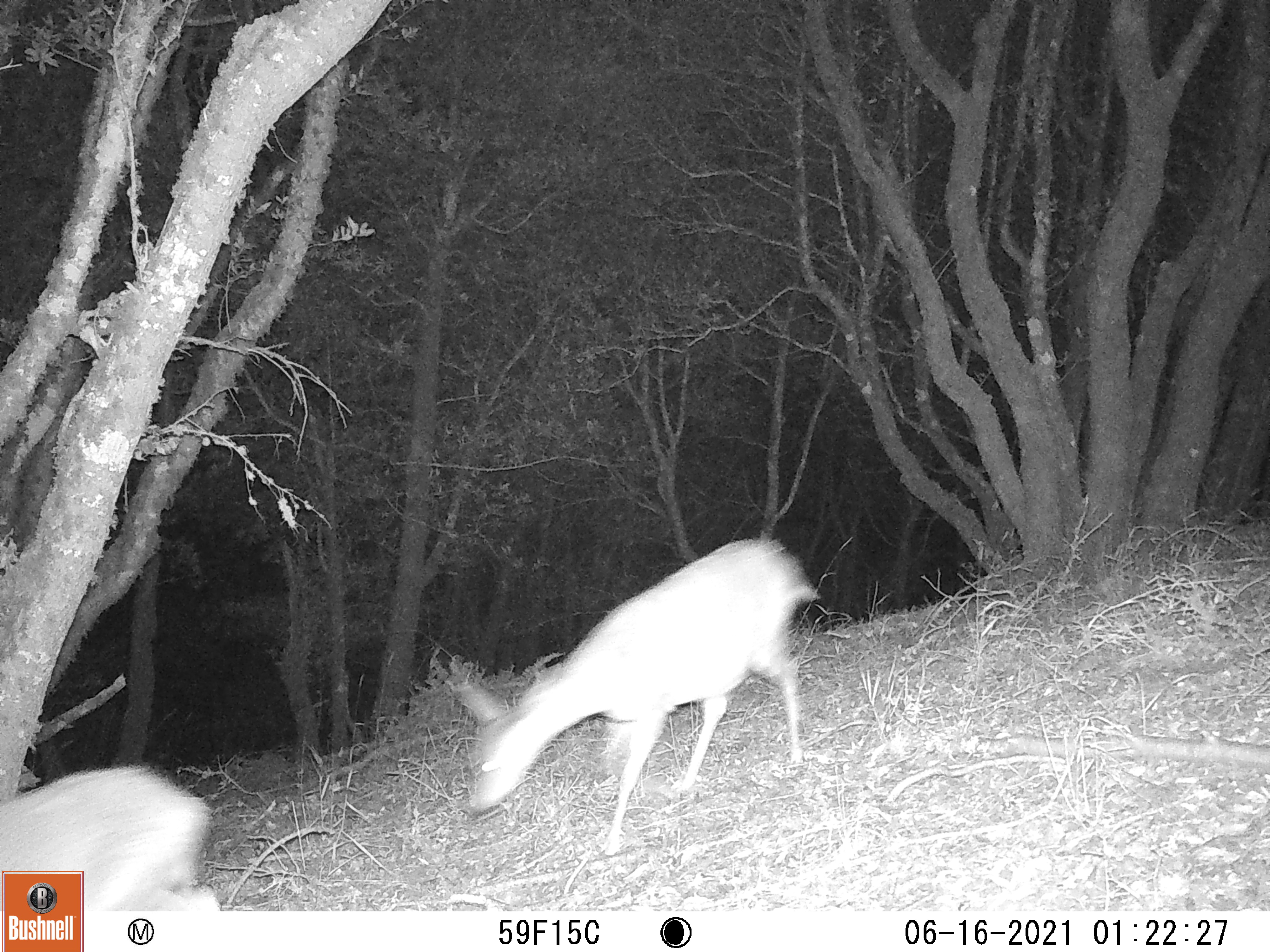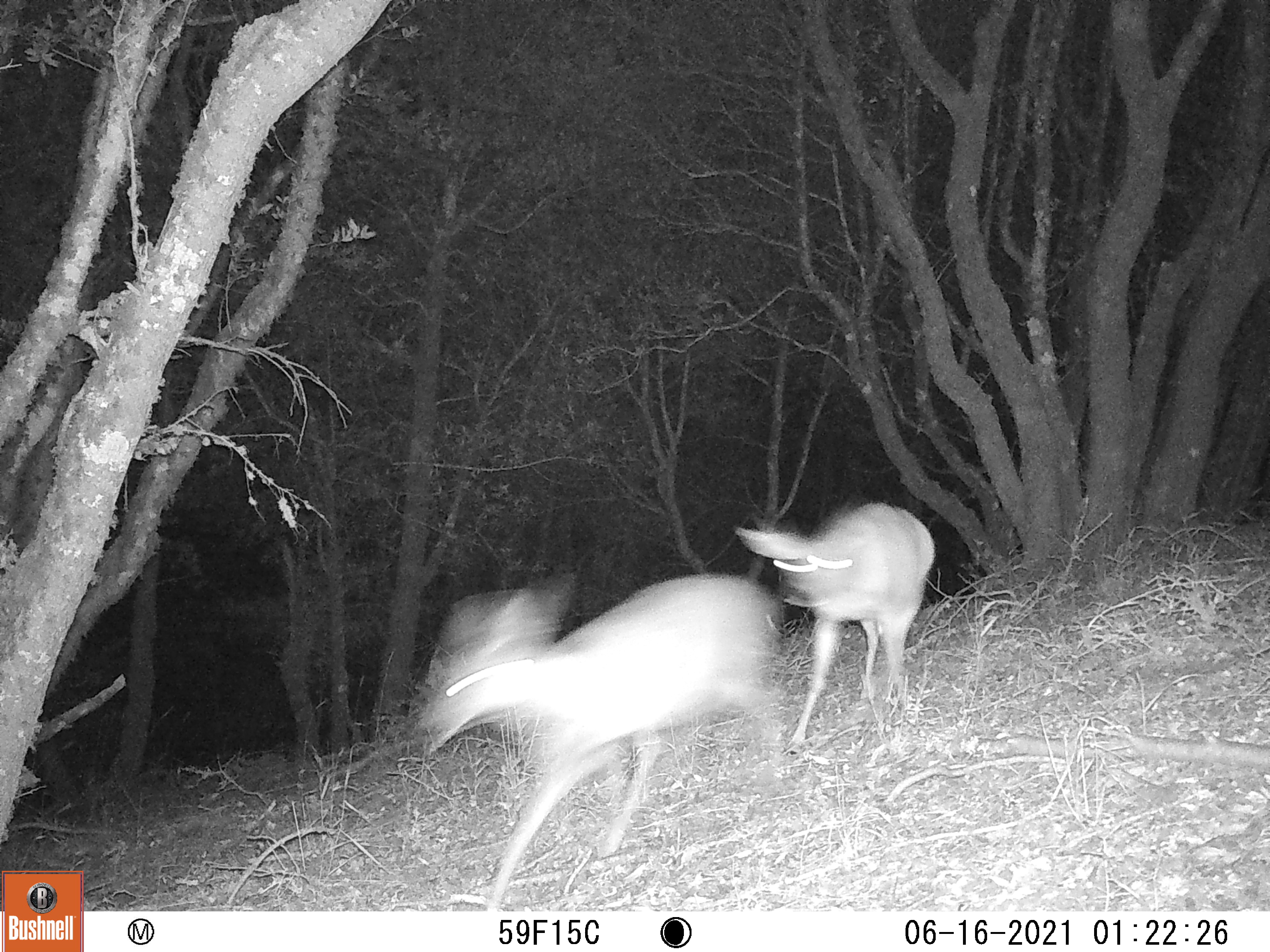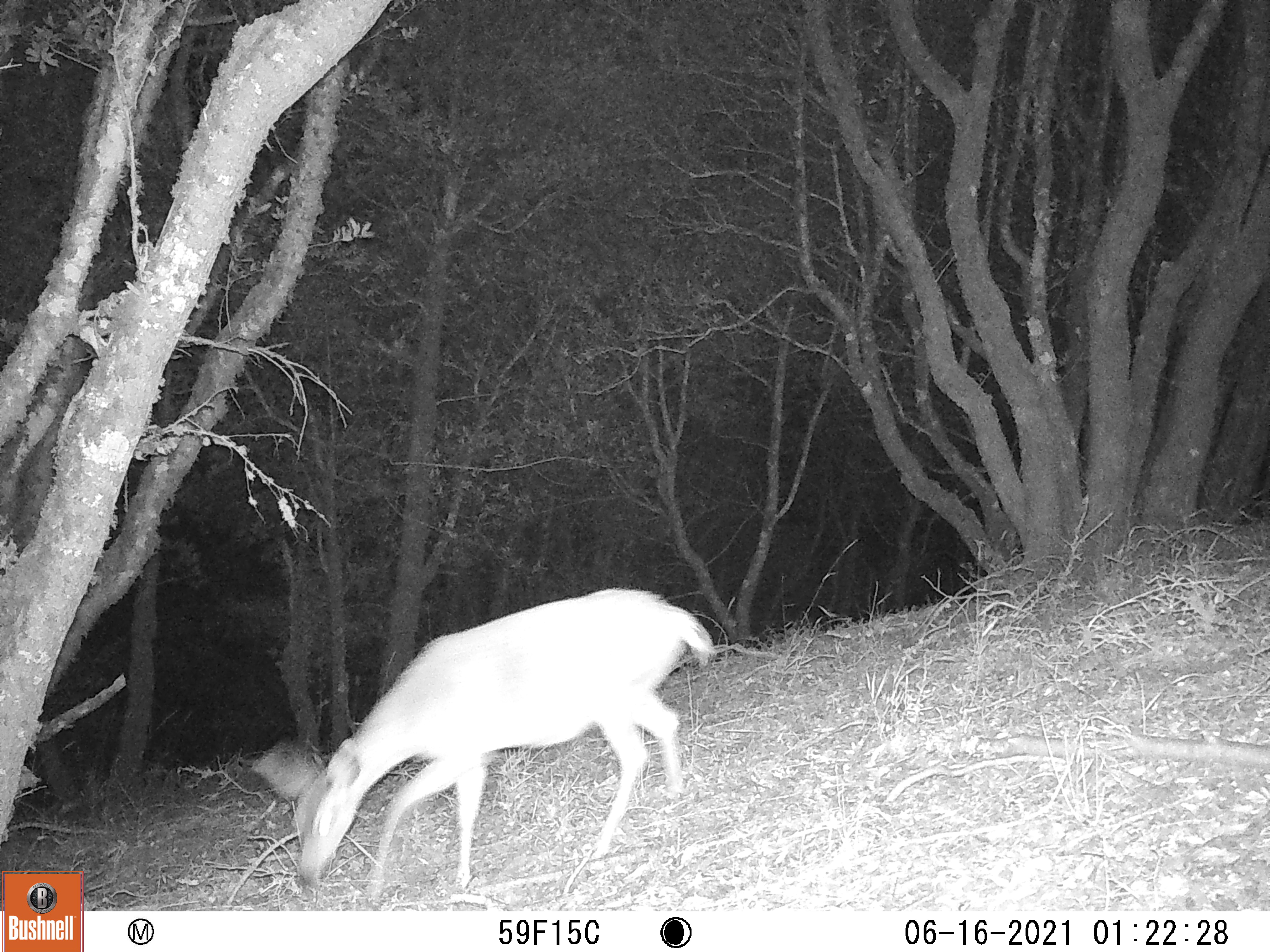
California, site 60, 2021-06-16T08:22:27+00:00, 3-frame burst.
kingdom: Animalia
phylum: Chordata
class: Mammalia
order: Artiodactyla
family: Cervidae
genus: Odocoileus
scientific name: Odocoileus hemionus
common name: mule deer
Mule deer (Odocoileus hemionus).